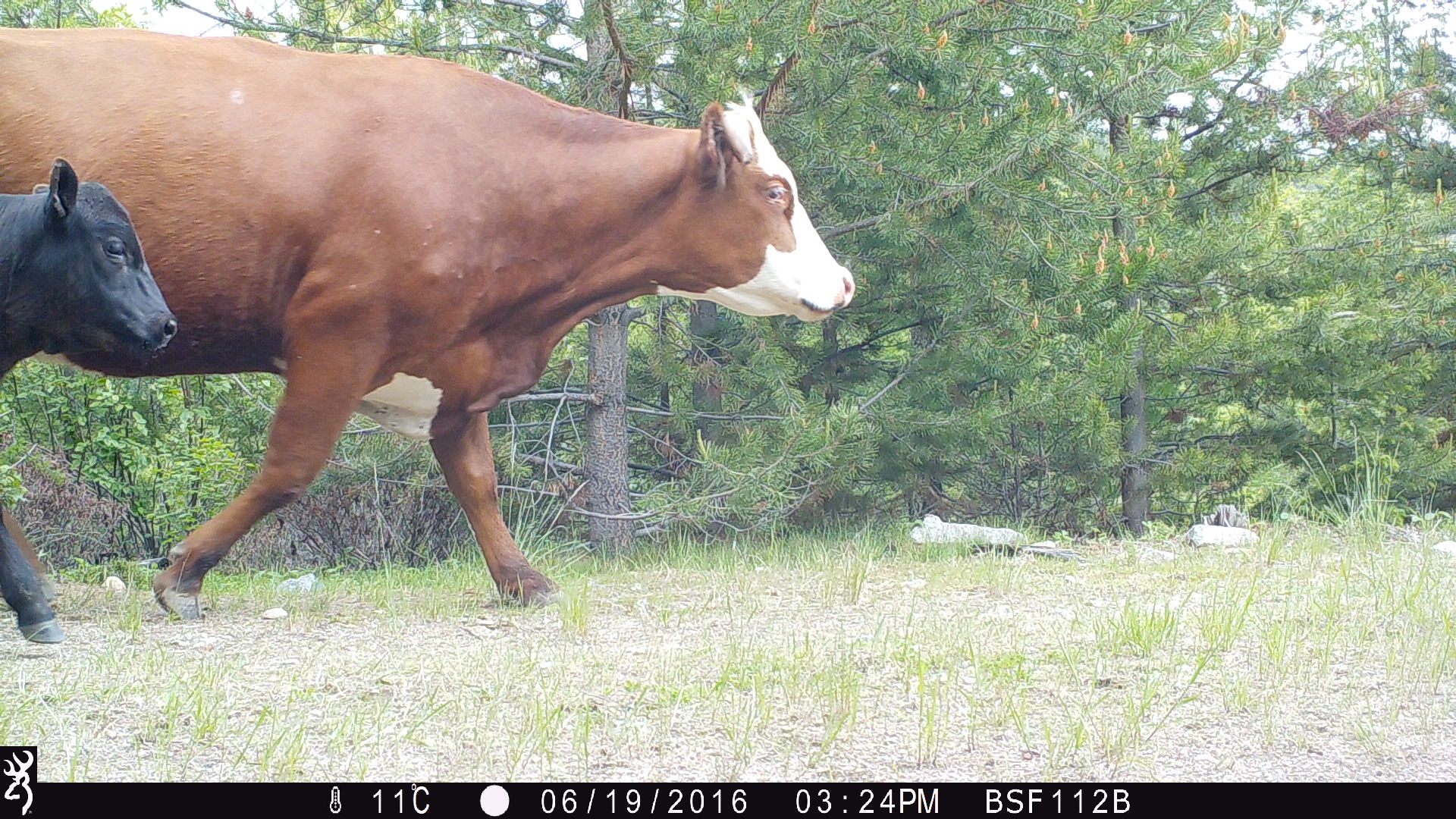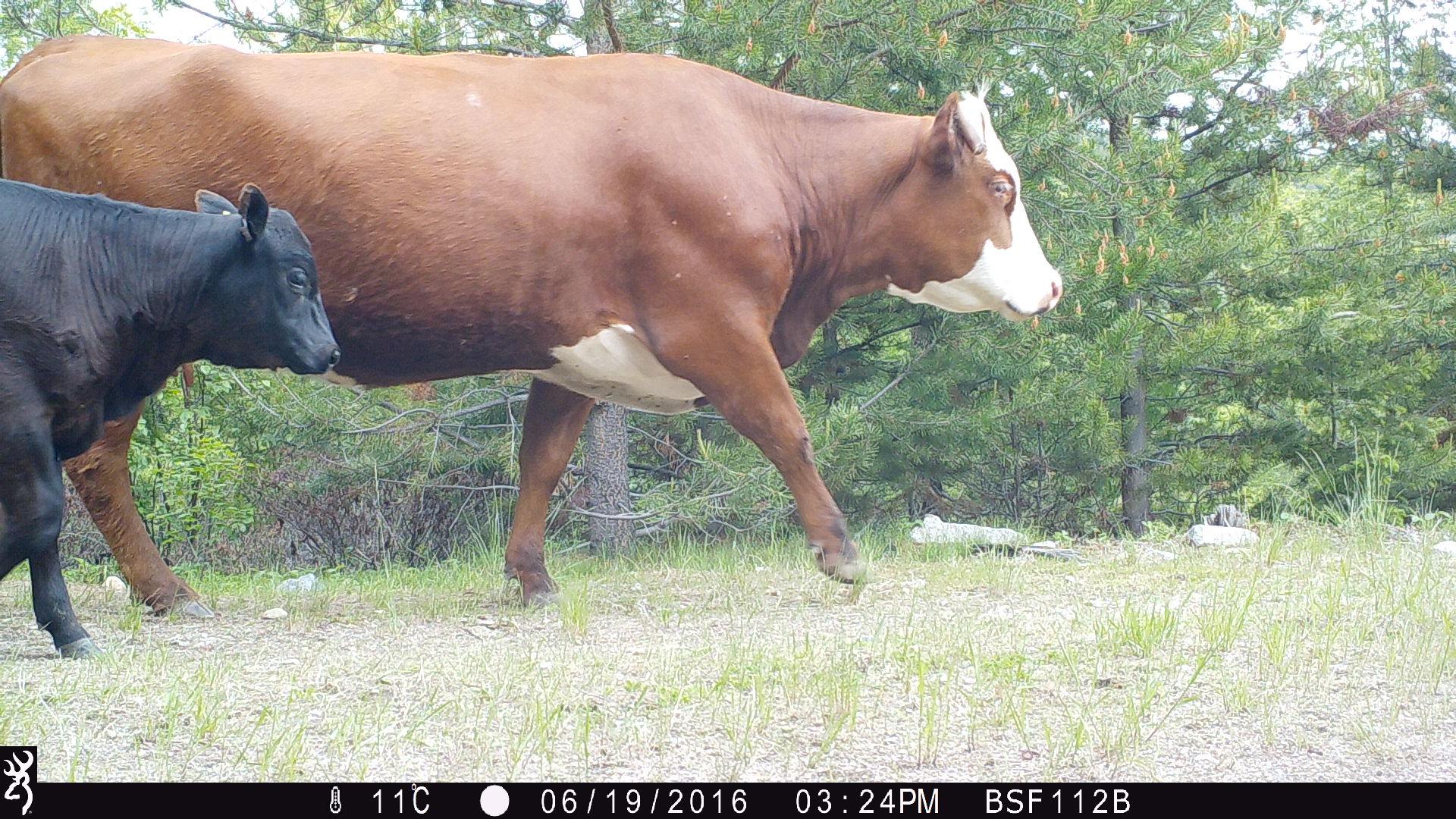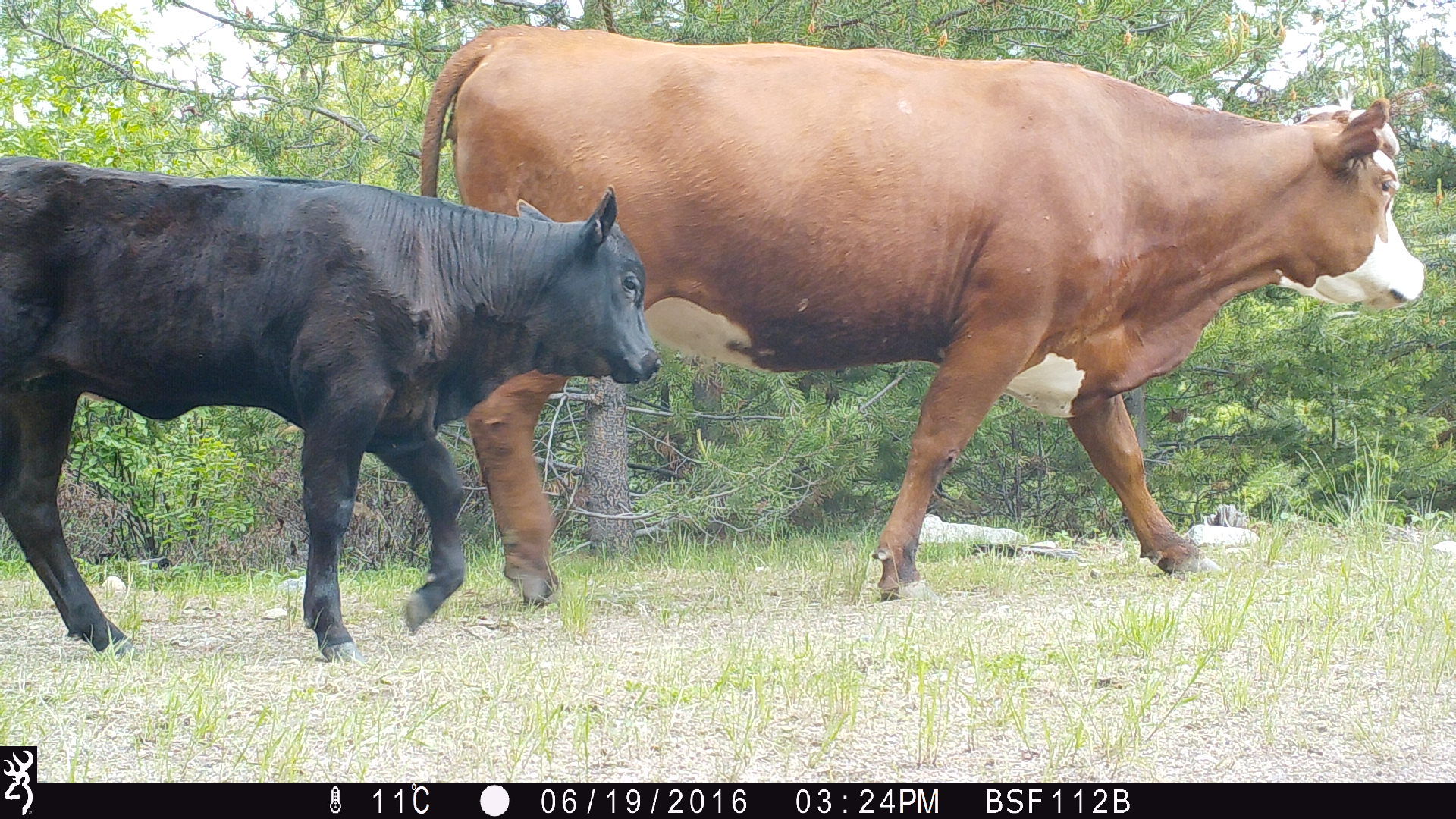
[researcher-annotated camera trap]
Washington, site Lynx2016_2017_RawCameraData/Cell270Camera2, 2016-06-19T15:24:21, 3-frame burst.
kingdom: Animalia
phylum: Chordata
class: Mammalia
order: Artiodactyla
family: Bovidae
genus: Bos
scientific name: Bos taurus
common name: domestic cattle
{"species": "domestic cattle (Bos taurus)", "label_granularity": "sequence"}